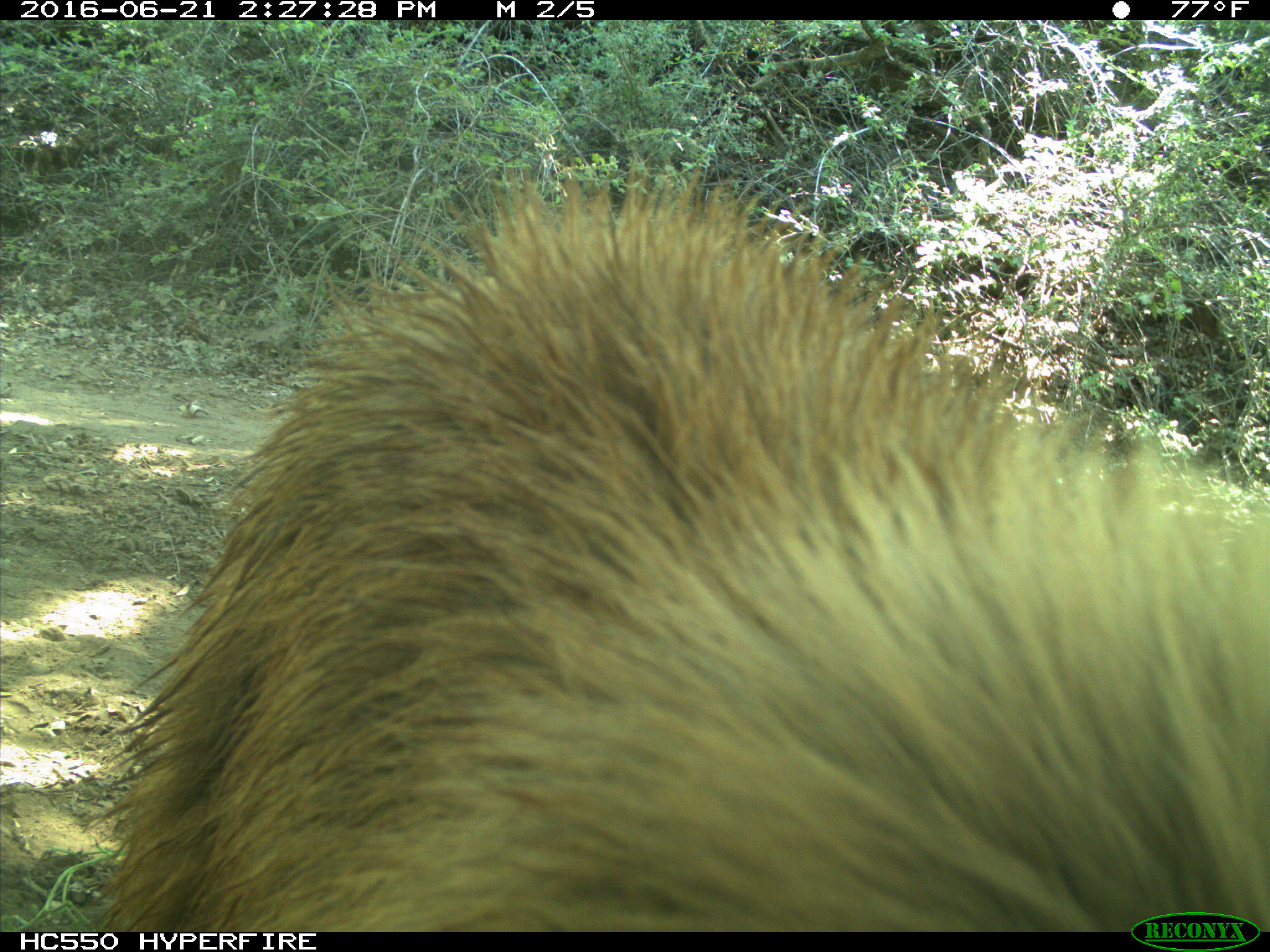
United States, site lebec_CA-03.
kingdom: Animalia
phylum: Chordata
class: Mammalia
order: Carnivora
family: Ursidae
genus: Ursus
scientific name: Ursus americanus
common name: american black bear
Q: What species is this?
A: Ursus americanus (american black bear).